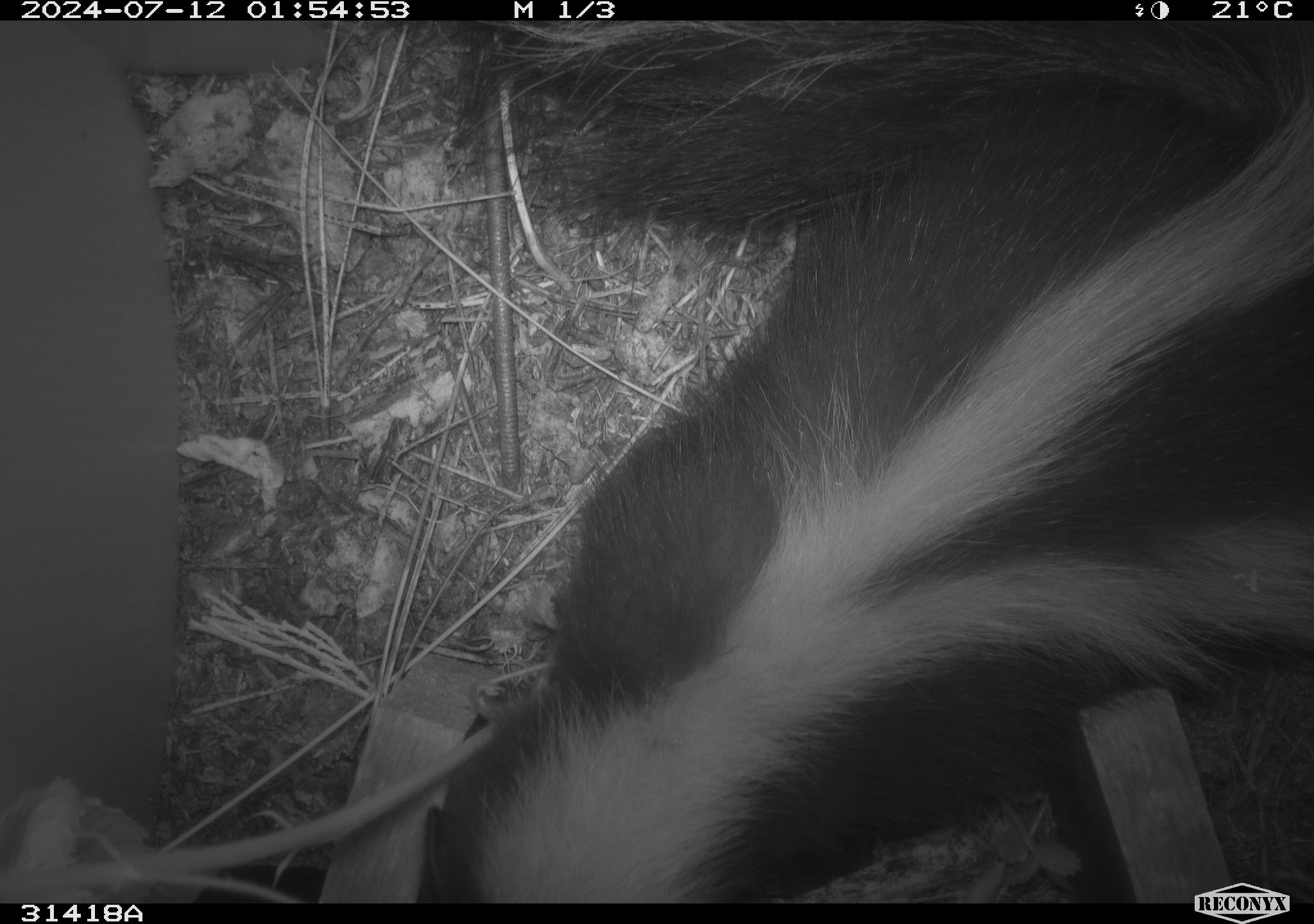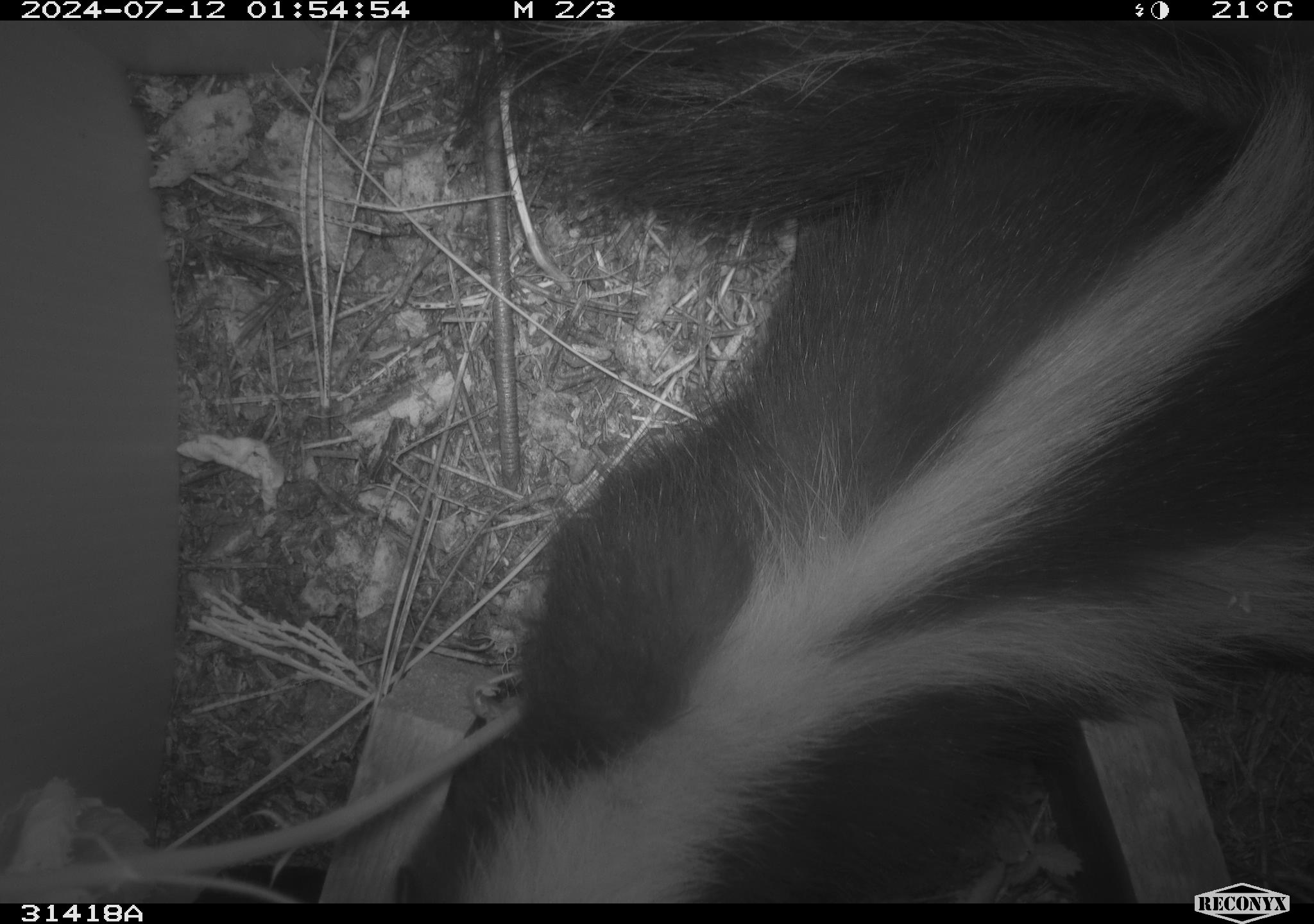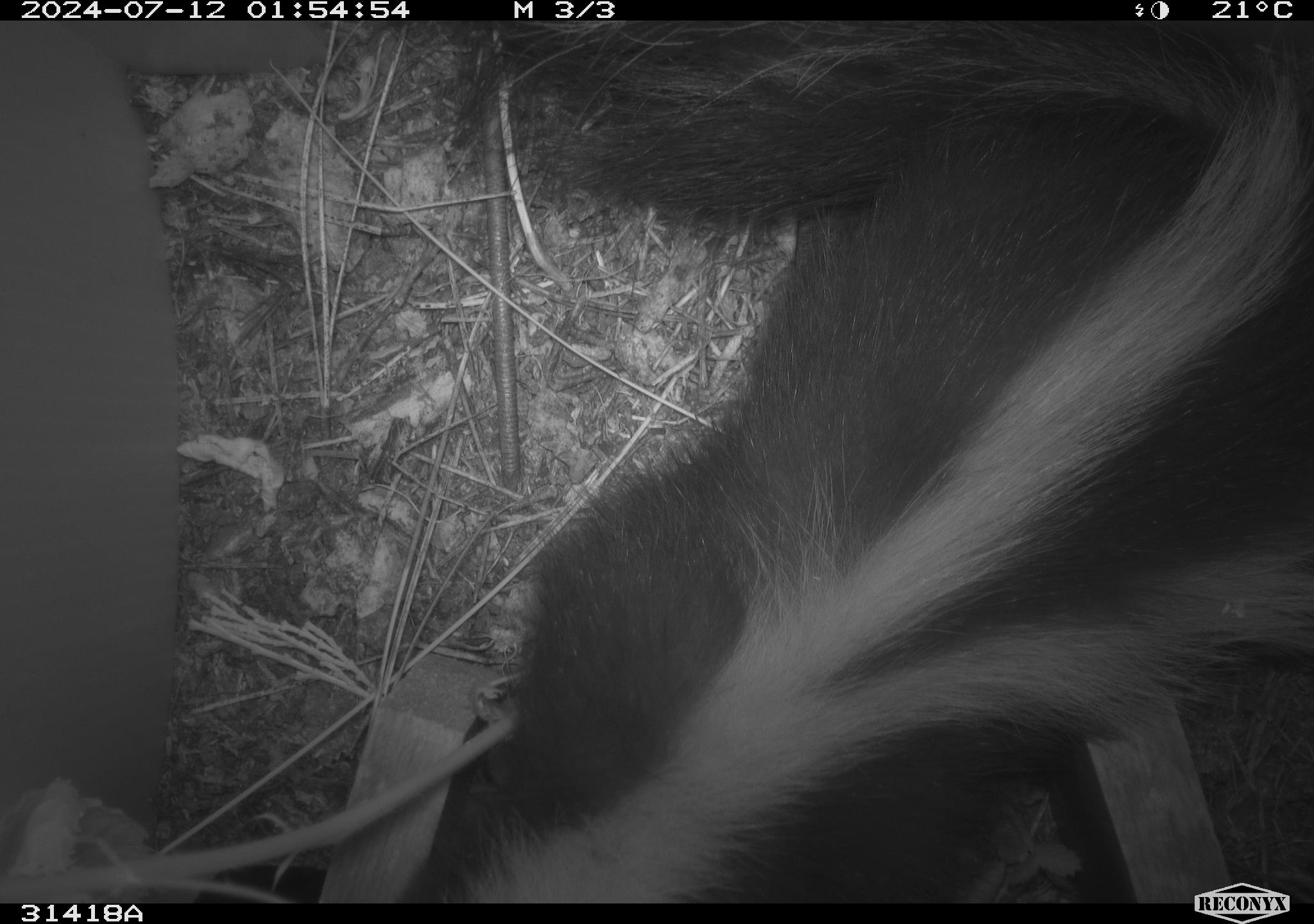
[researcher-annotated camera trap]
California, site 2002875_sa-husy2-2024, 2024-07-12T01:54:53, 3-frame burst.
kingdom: Animalia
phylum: Chordata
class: Mammalia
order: Carnivora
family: Mephitidae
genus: Mephitis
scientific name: Mephitis mephitis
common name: striped skunk